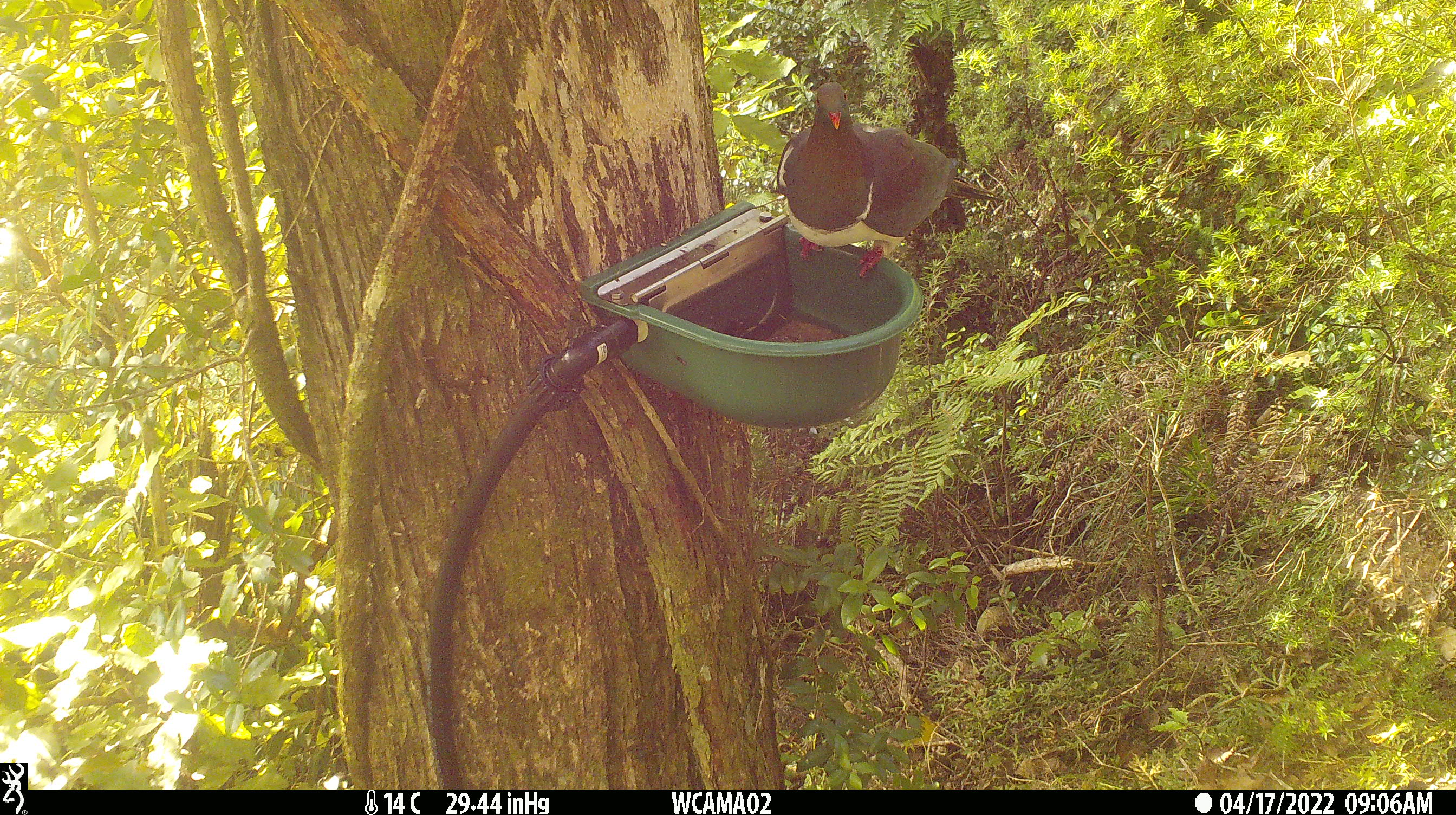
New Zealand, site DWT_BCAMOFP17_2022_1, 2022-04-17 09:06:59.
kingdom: Animalia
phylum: Chordata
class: Aves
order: Columbiformes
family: Columbidae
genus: Hemiphaga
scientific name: Hemiphaga novaeseelandiae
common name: new zealand pigeon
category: kereru